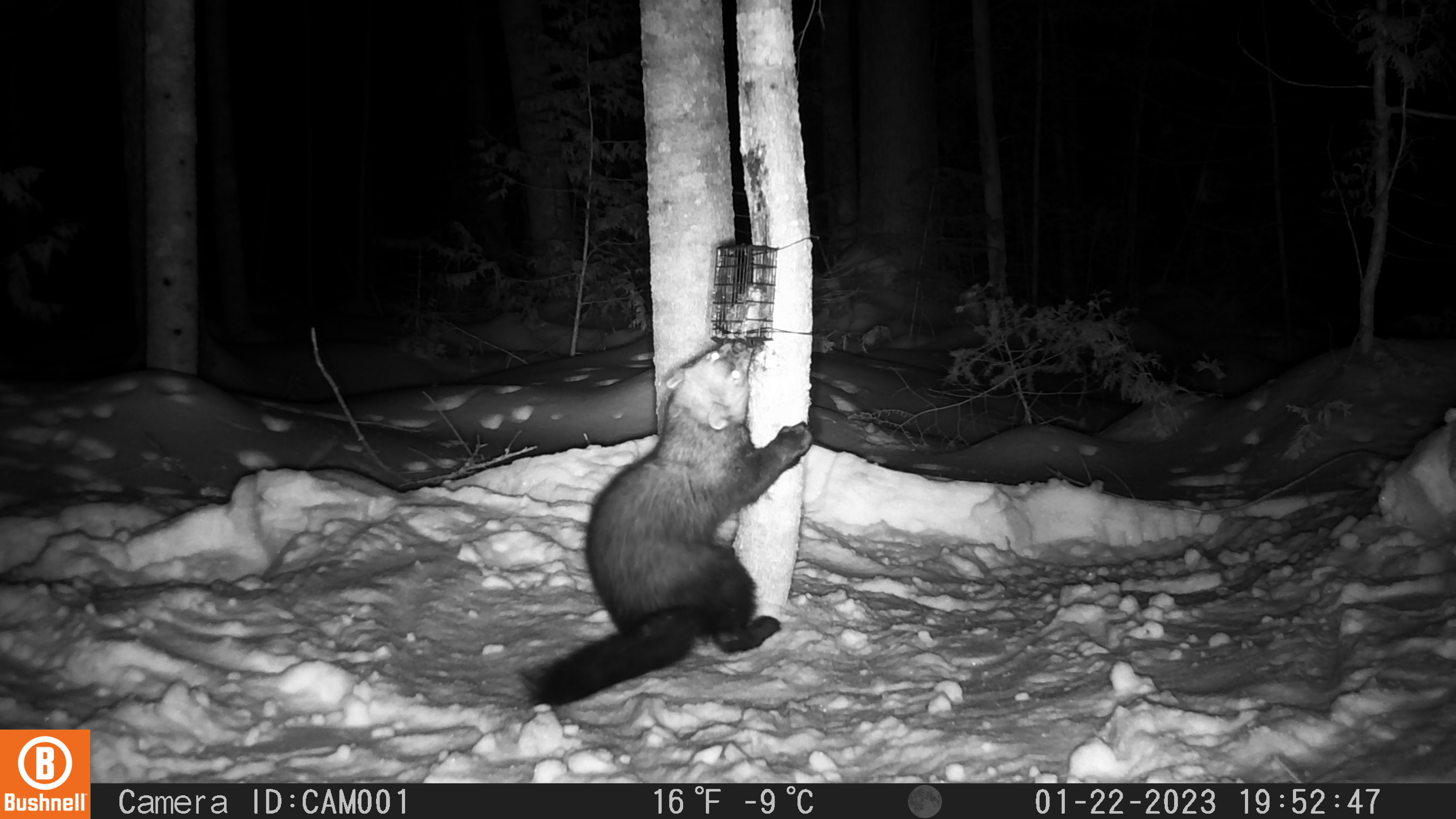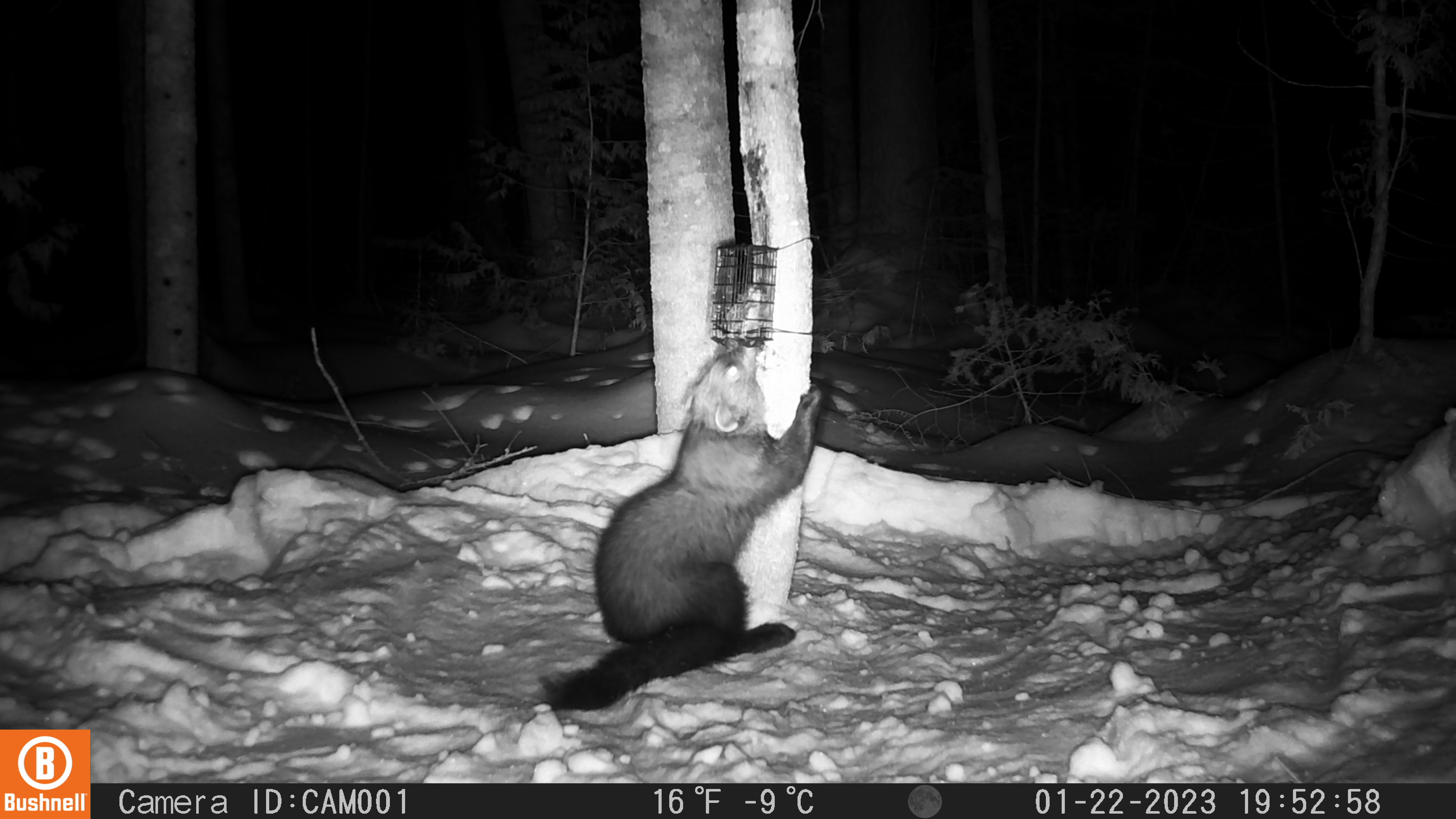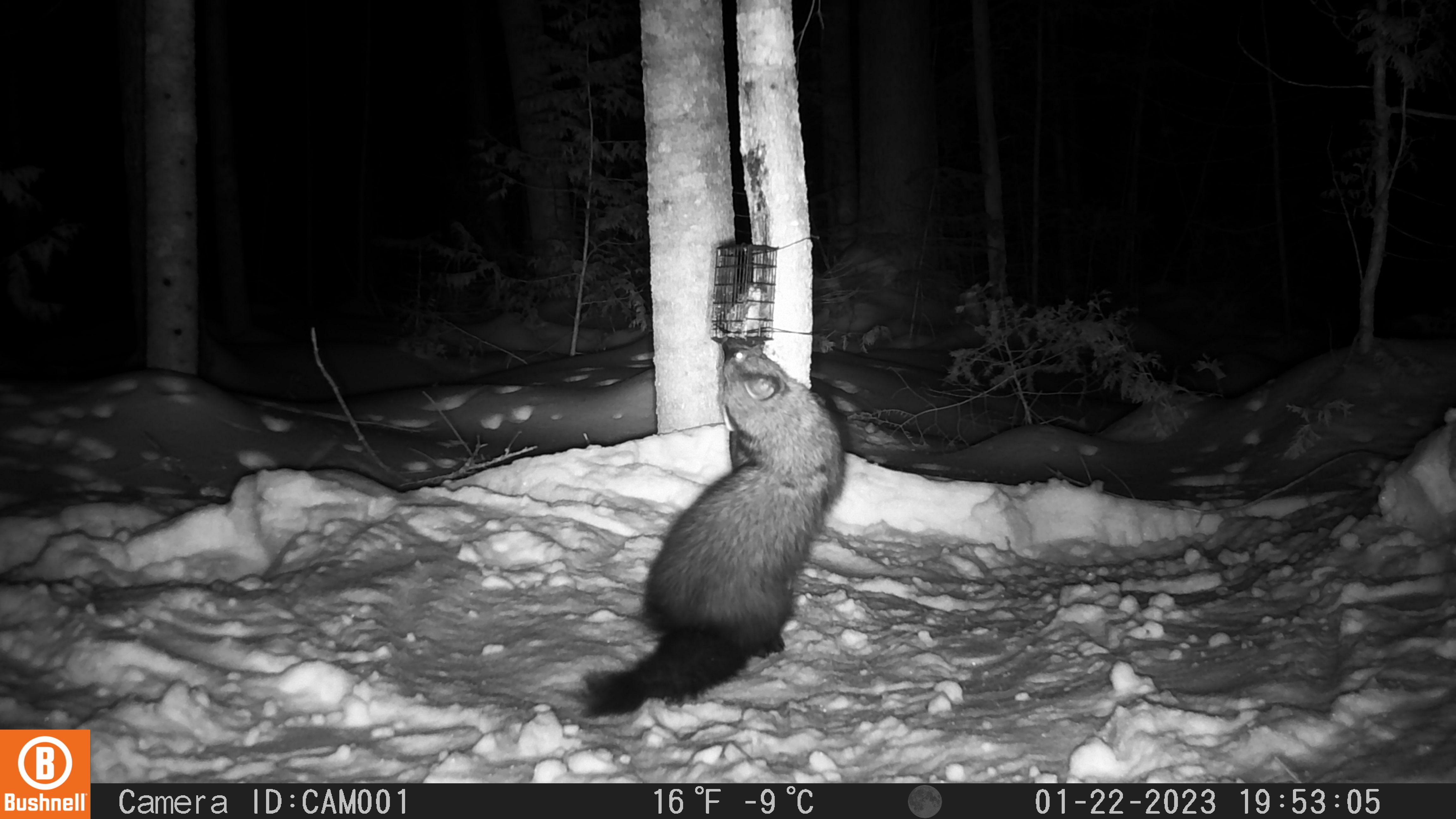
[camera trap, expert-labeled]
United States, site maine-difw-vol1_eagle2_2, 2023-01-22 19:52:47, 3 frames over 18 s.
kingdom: Animalia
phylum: Chordata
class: Mammalia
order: Carnivora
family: Mustelidae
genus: Pekania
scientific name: Pekania pennanti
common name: fisher